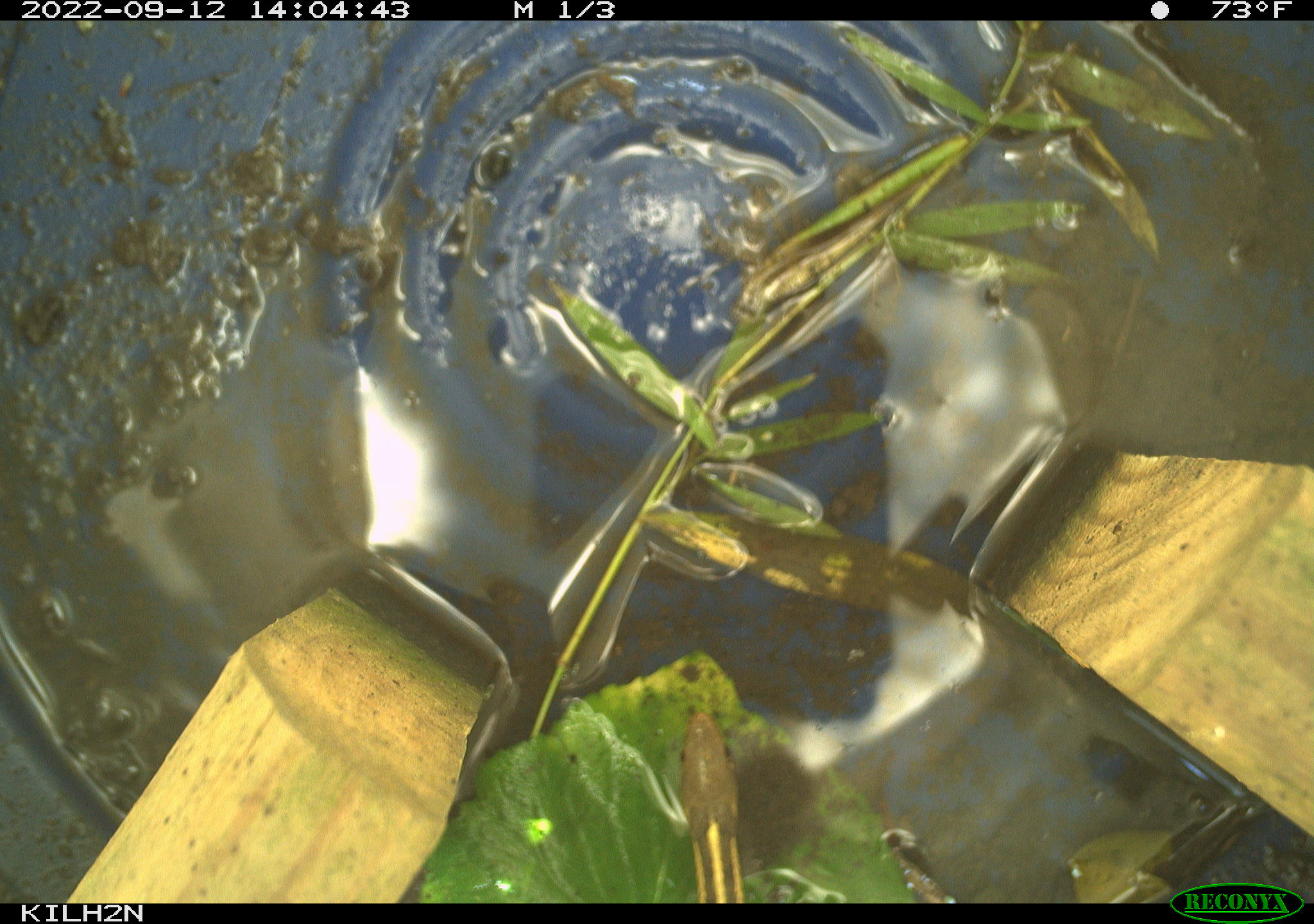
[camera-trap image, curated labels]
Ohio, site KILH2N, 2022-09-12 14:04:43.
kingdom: Animalia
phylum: Chordata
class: Reptilia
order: Squamata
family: Colubridae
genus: Thamnophis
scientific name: Thamnophis sirtalis sirtalis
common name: eastern gartersnake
Eastern gartersnake (Thamnophis sirtalis sirtalis).